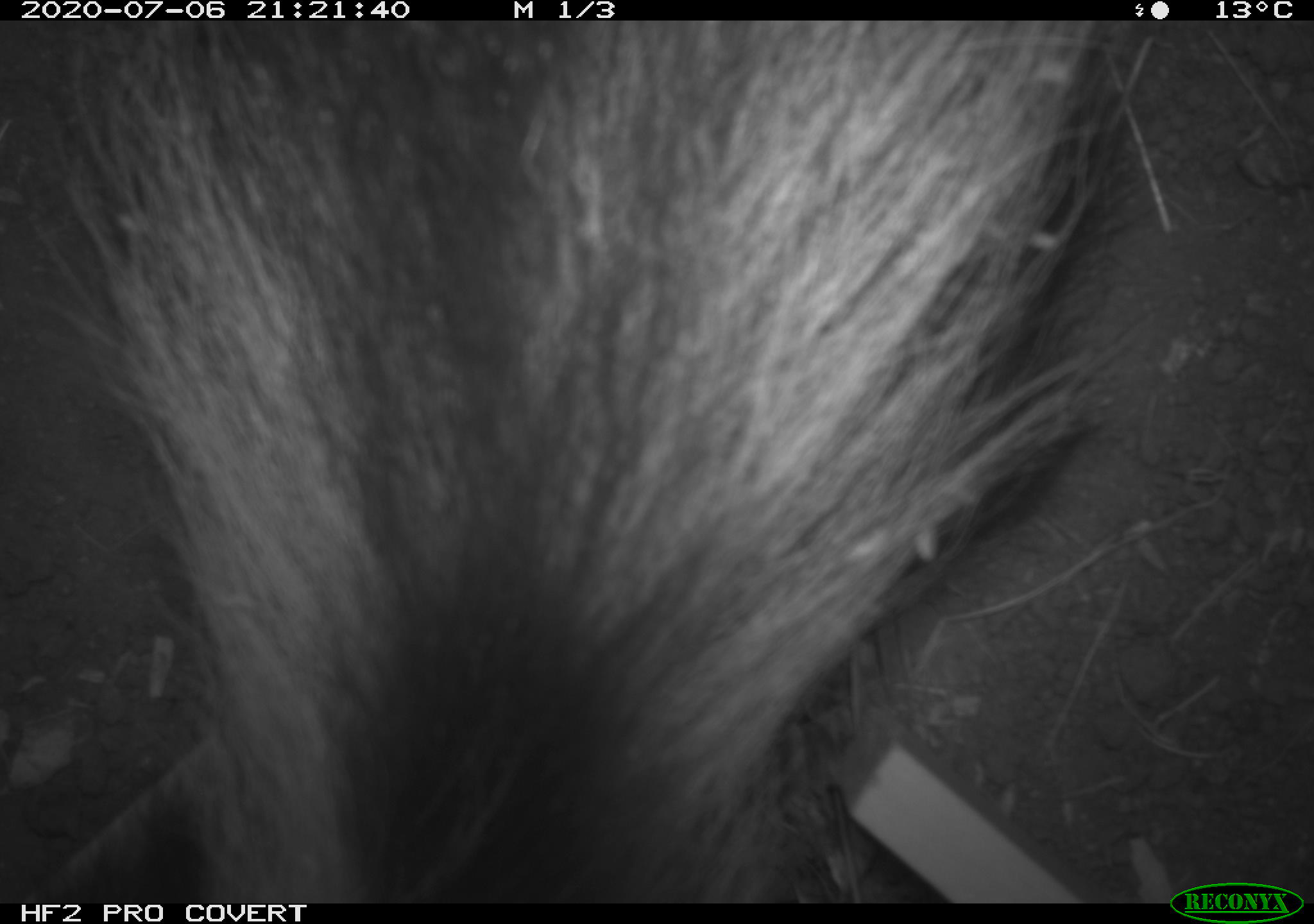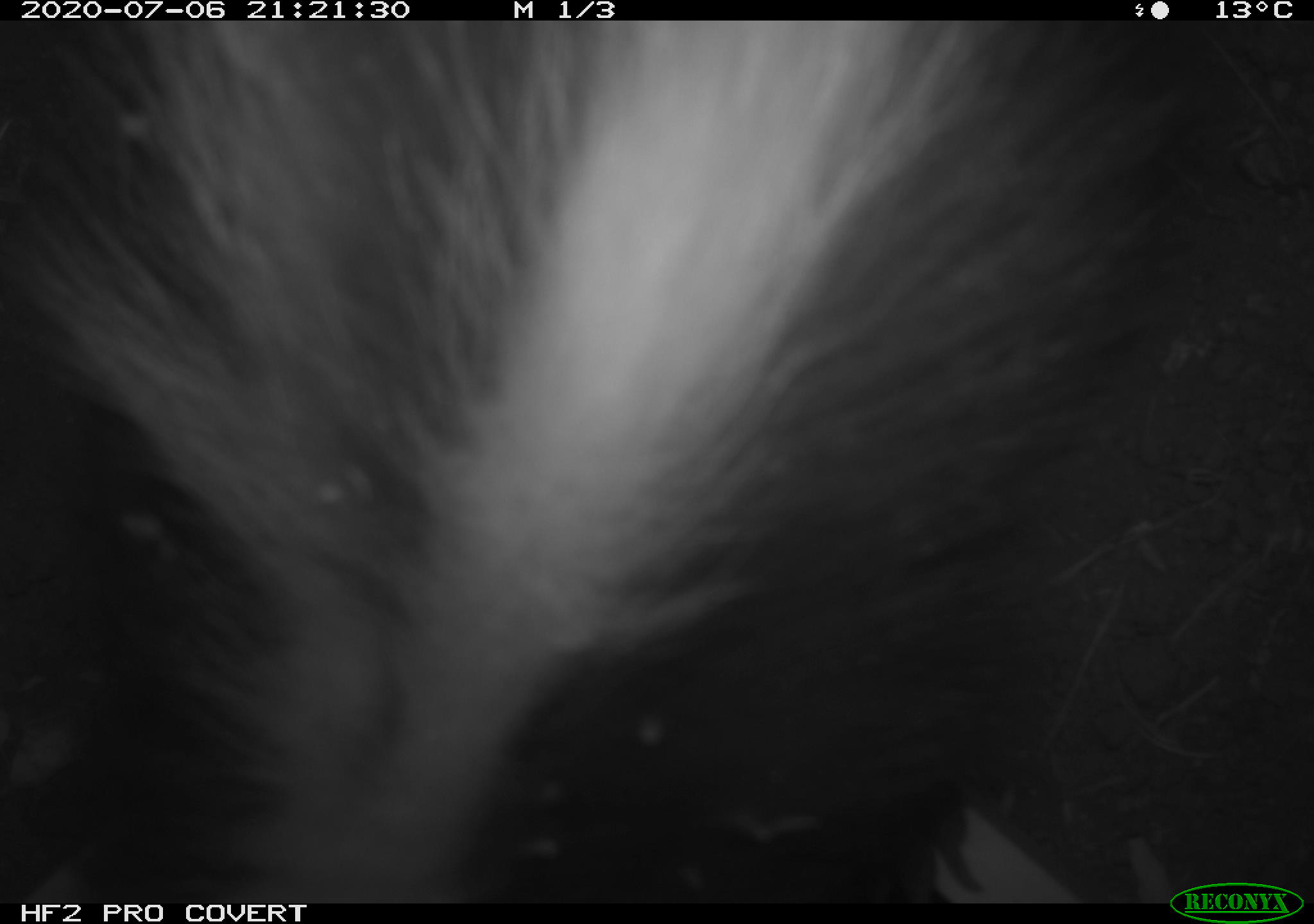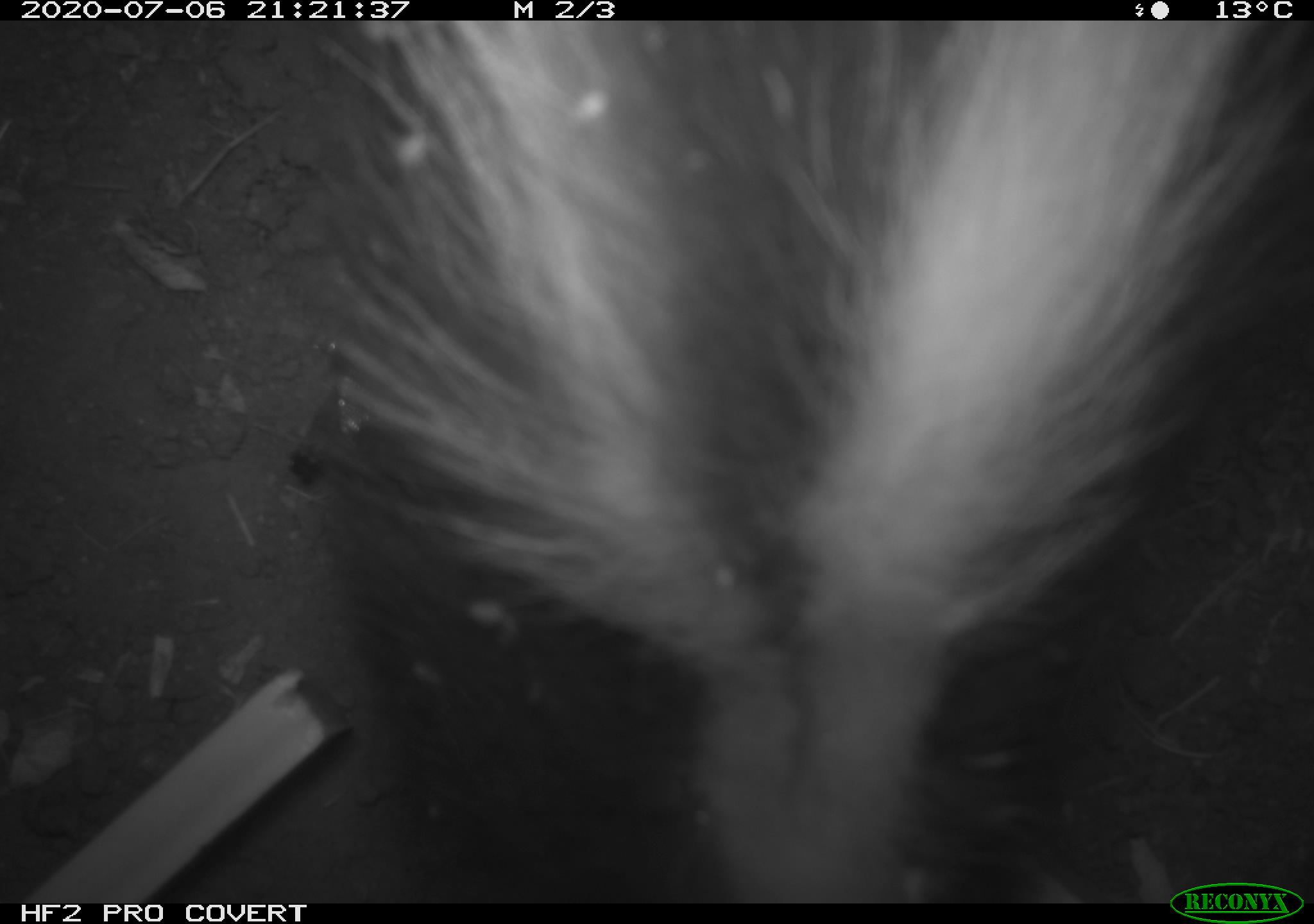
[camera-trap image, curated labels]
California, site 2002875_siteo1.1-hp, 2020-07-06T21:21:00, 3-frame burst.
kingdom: Animalia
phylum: Chordata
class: Mammalia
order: Carnivora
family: Mephitidae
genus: Mephitis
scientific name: Mephitis mephitis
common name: striped skunk